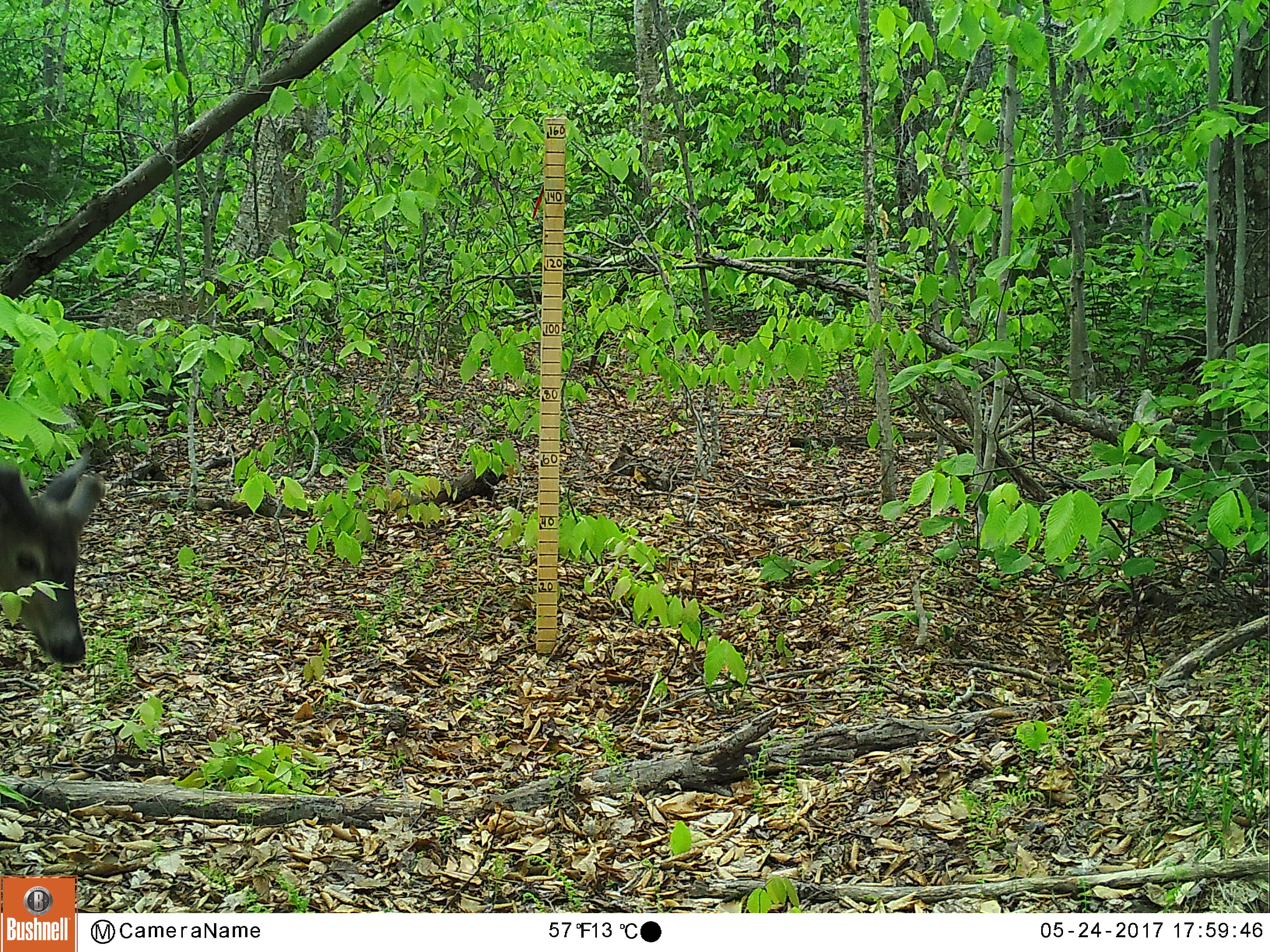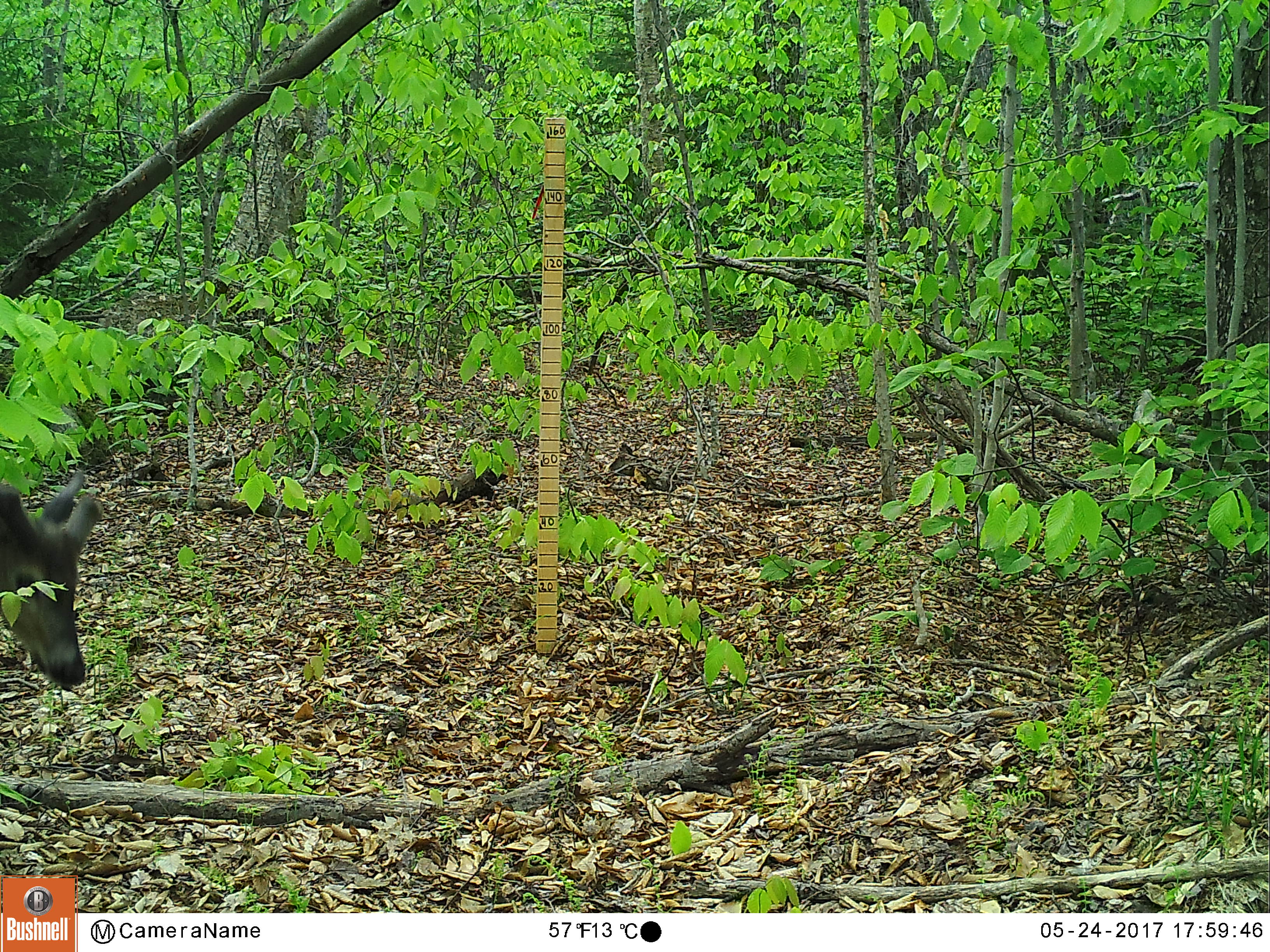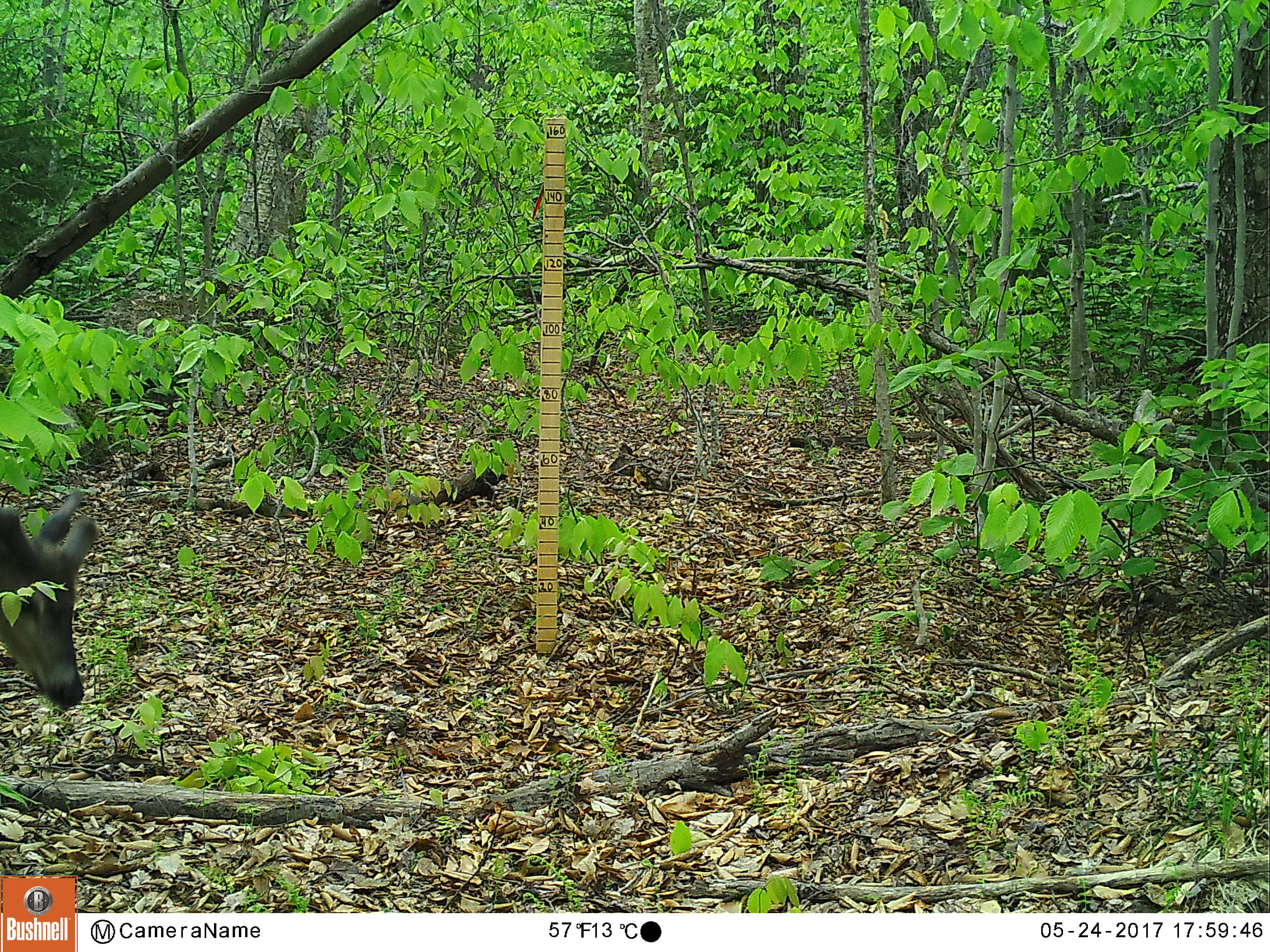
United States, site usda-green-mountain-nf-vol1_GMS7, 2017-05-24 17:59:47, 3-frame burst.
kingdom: Animalia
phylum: Chordata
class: Mammalia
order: Artiodactyla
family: Cervidae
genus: Odocoileus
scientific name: Odocoileus virginianus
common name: white-tailed deer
White-tailed deer (Odocoileus virginianus).